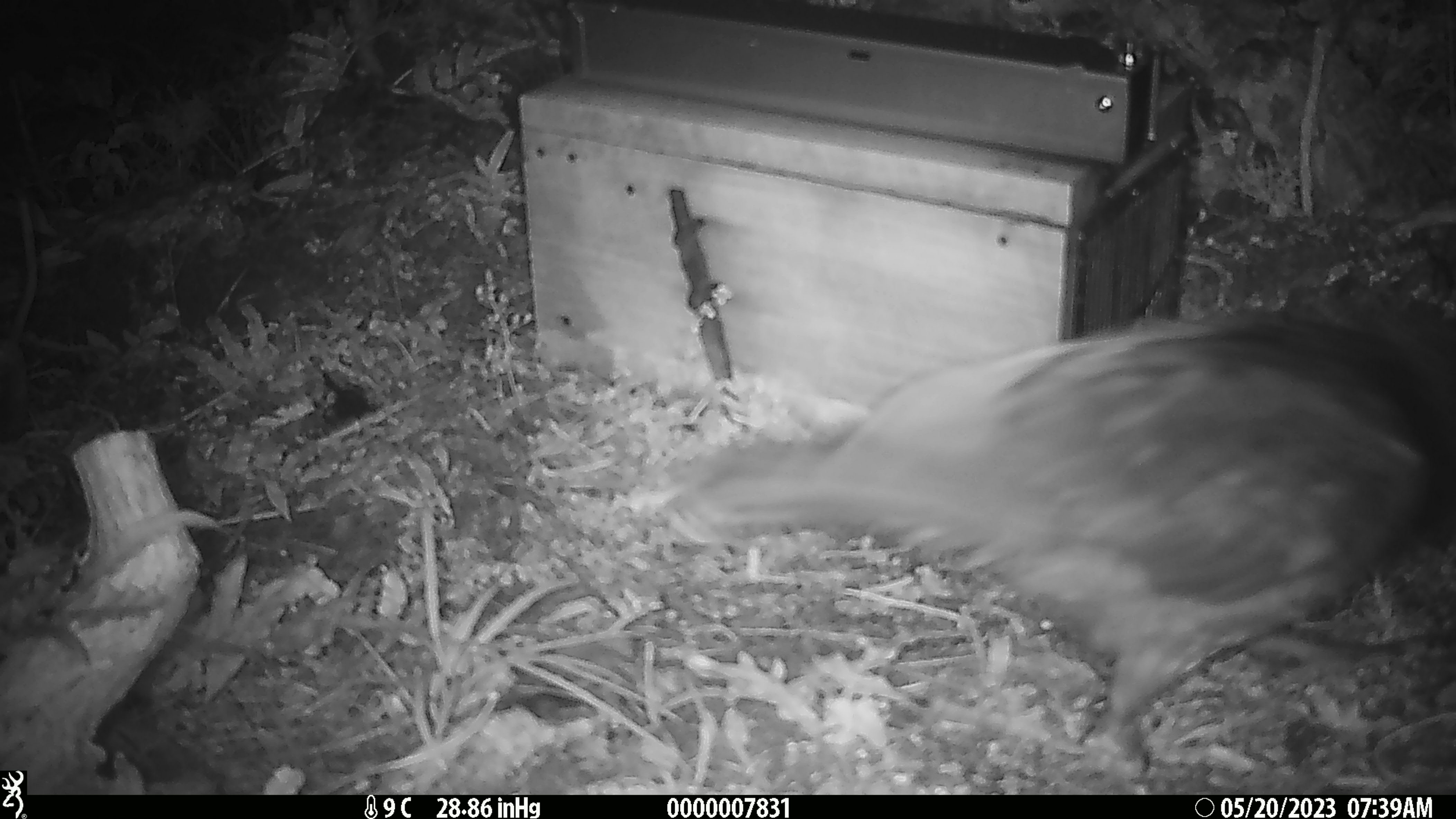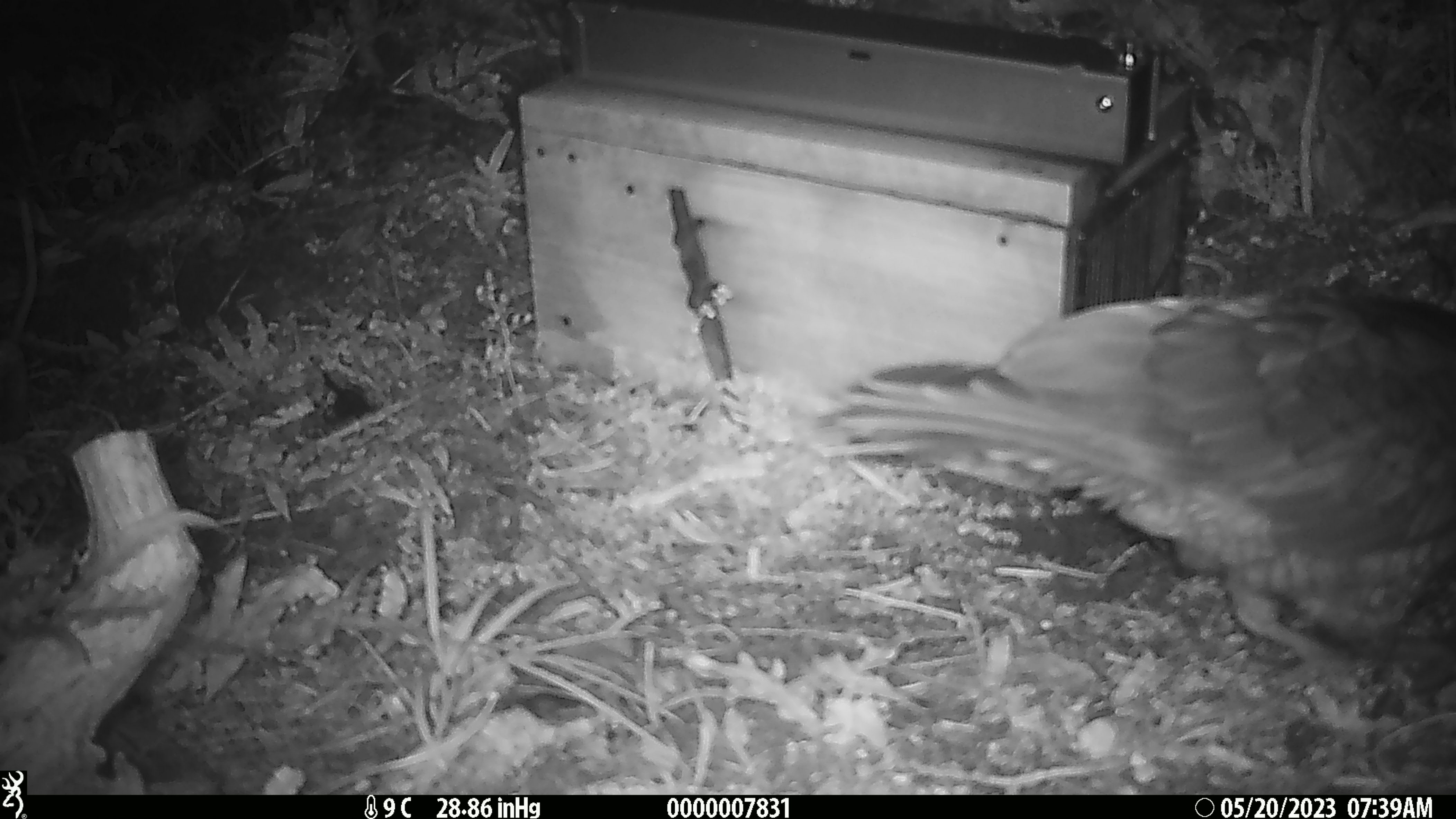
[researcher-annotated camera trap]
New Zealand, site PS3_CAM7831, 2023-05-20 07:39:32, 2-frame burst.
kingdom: Animalia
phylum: Chordata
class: Aves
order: Psittaciformes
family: Strigopidae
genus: Nestor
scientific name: Nestor notabilis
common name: kea